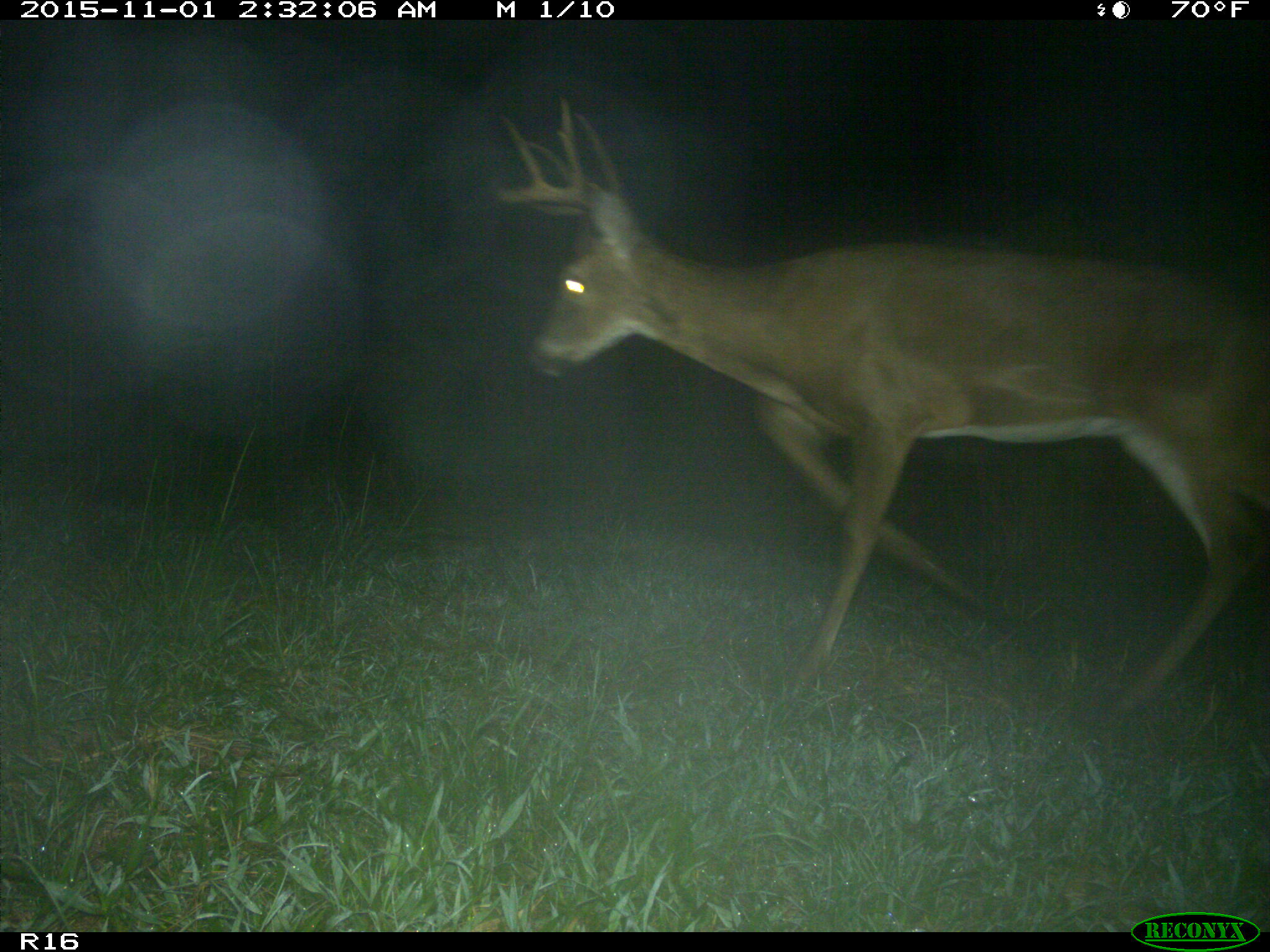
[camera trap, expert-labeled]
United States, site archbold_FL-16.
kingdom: Animalia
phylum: Chordata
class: Mammalia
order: Artiodactyla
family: Cervidae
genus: Odocoileus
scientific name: Odocoileus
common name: deer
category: unidentified deer